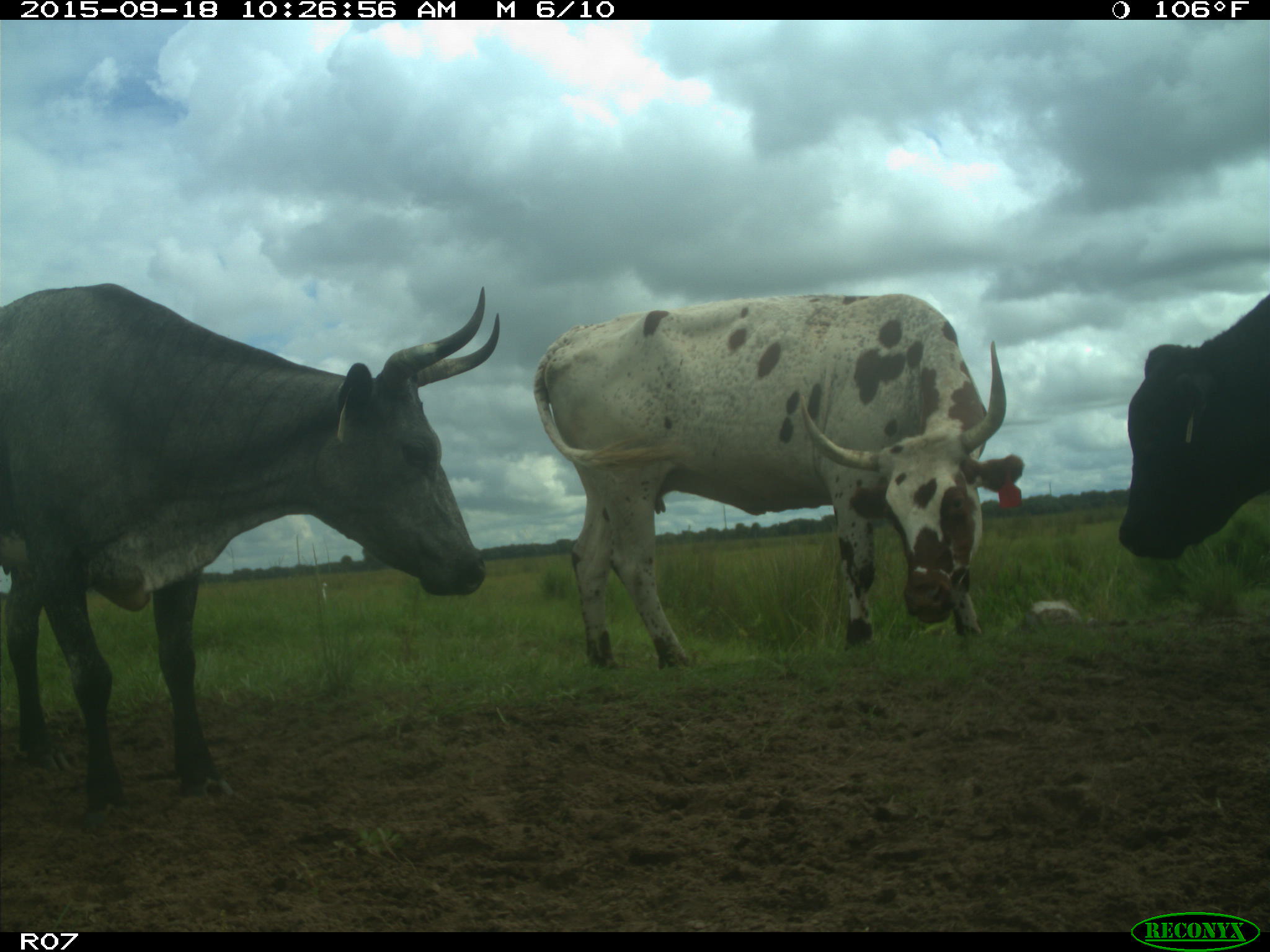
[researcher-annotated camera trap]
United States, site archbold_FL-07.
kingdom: Animalia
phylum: Chordata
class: Mammalia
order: Artiodactyla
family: Bovidae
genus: Bos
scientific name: Bos taurus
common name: domestic cow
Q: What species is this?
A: Bos taurus (domestic cow).